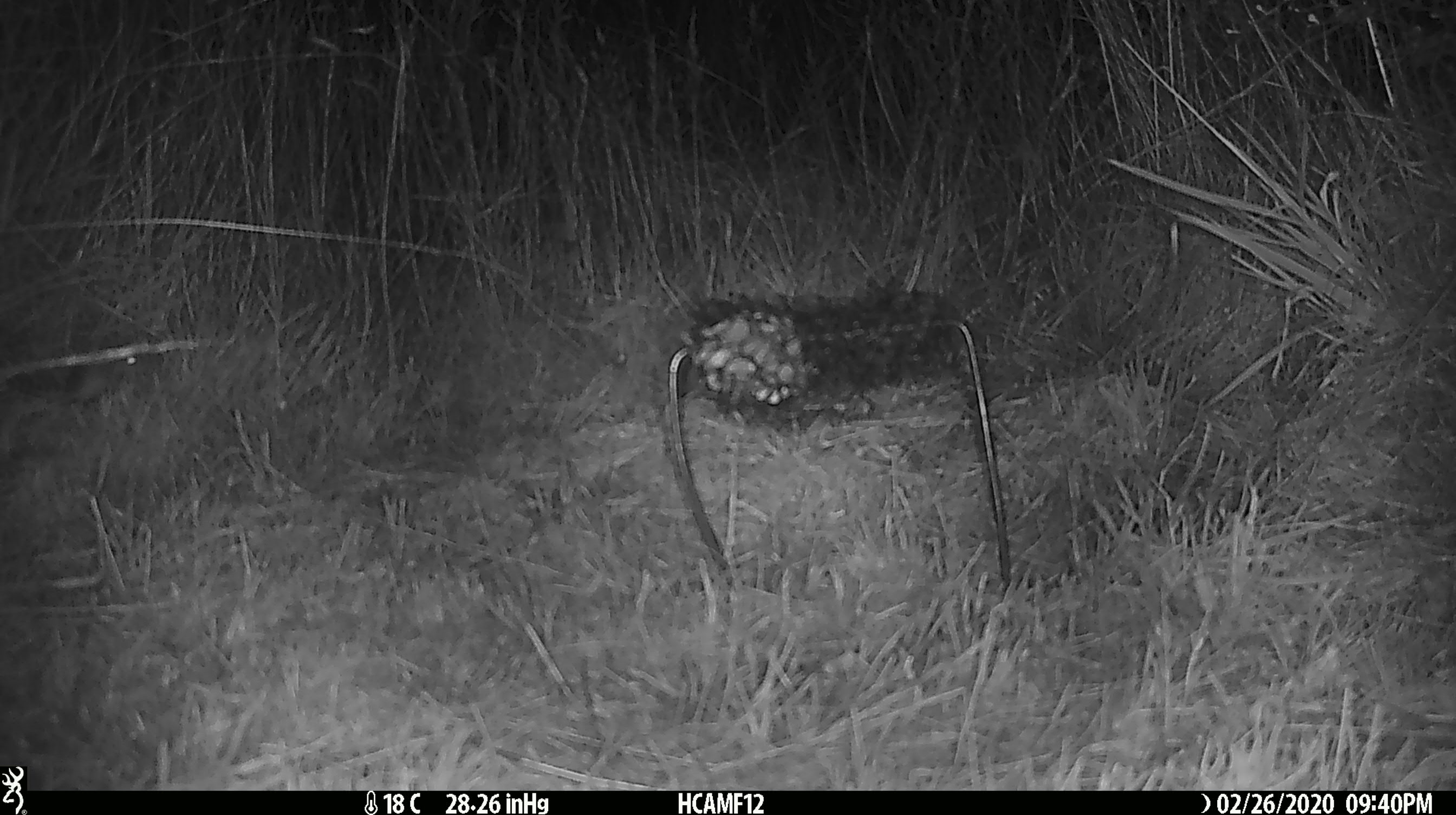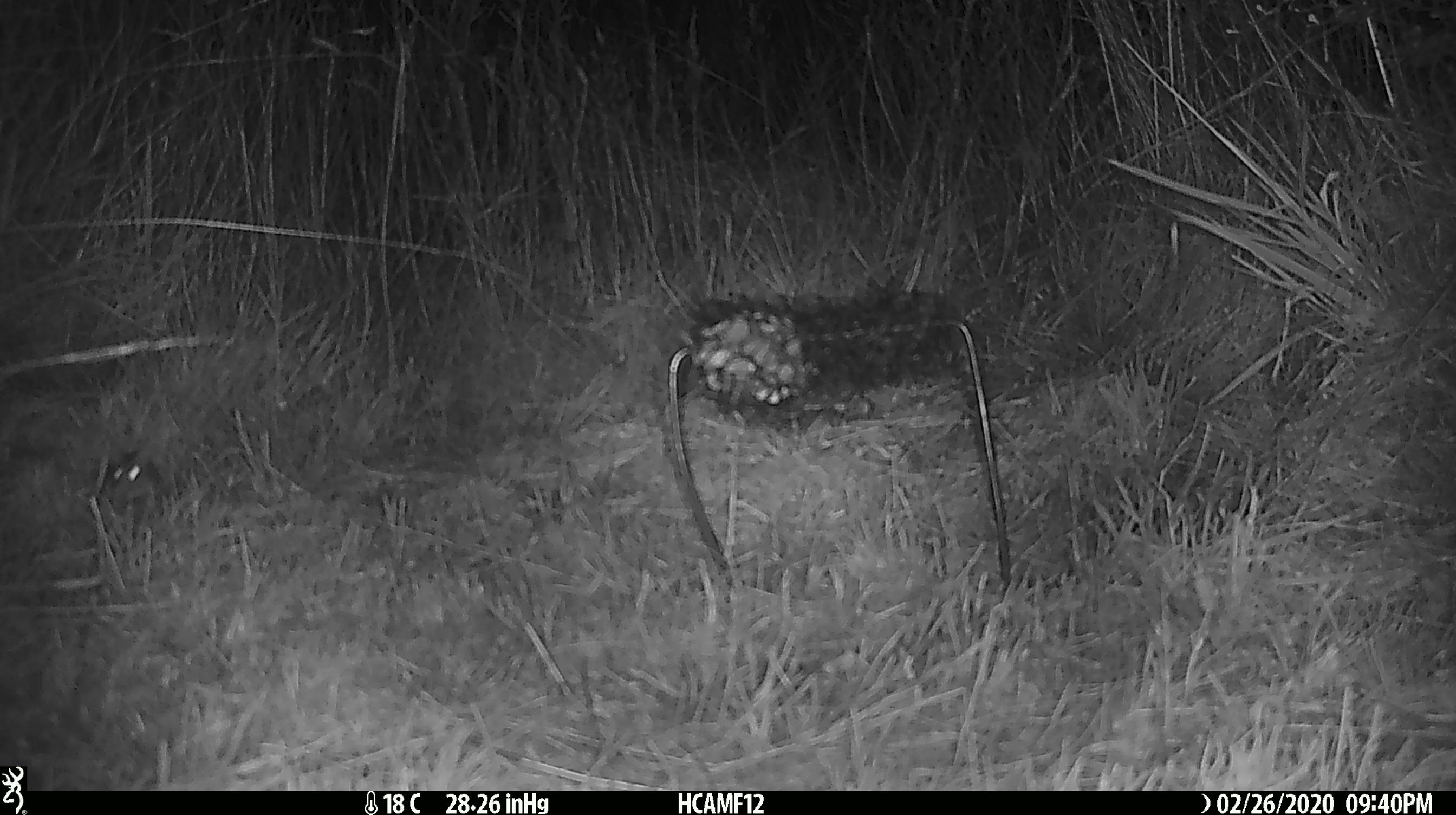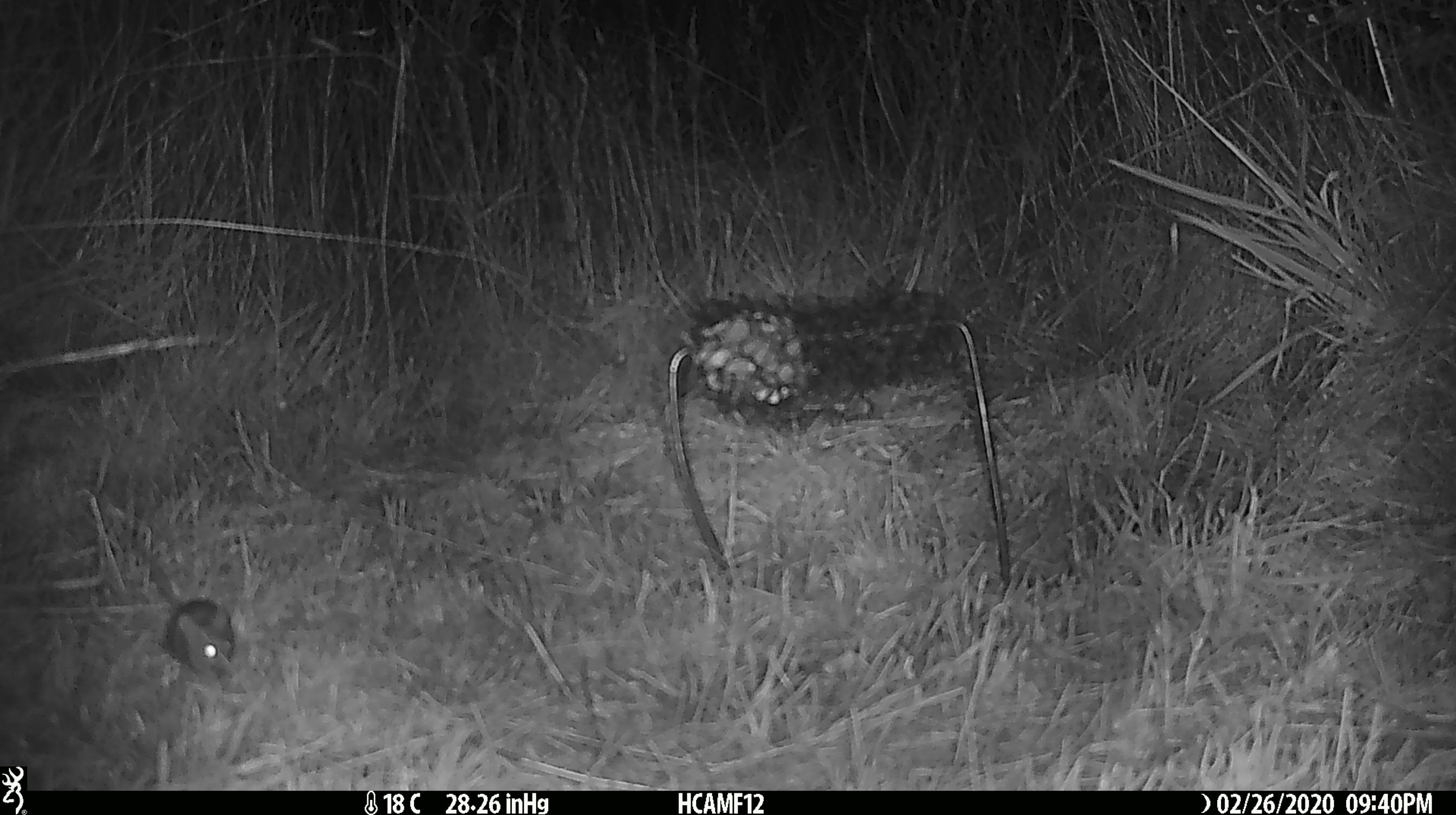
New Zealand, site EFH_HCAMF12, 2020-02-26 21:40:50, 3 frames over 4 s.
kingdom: Animalia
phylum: Chordata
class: Mammalia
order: Rodentia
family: Muridae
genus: Mus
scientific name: Mus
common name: mouse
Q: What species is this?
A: Mouse (Mus).